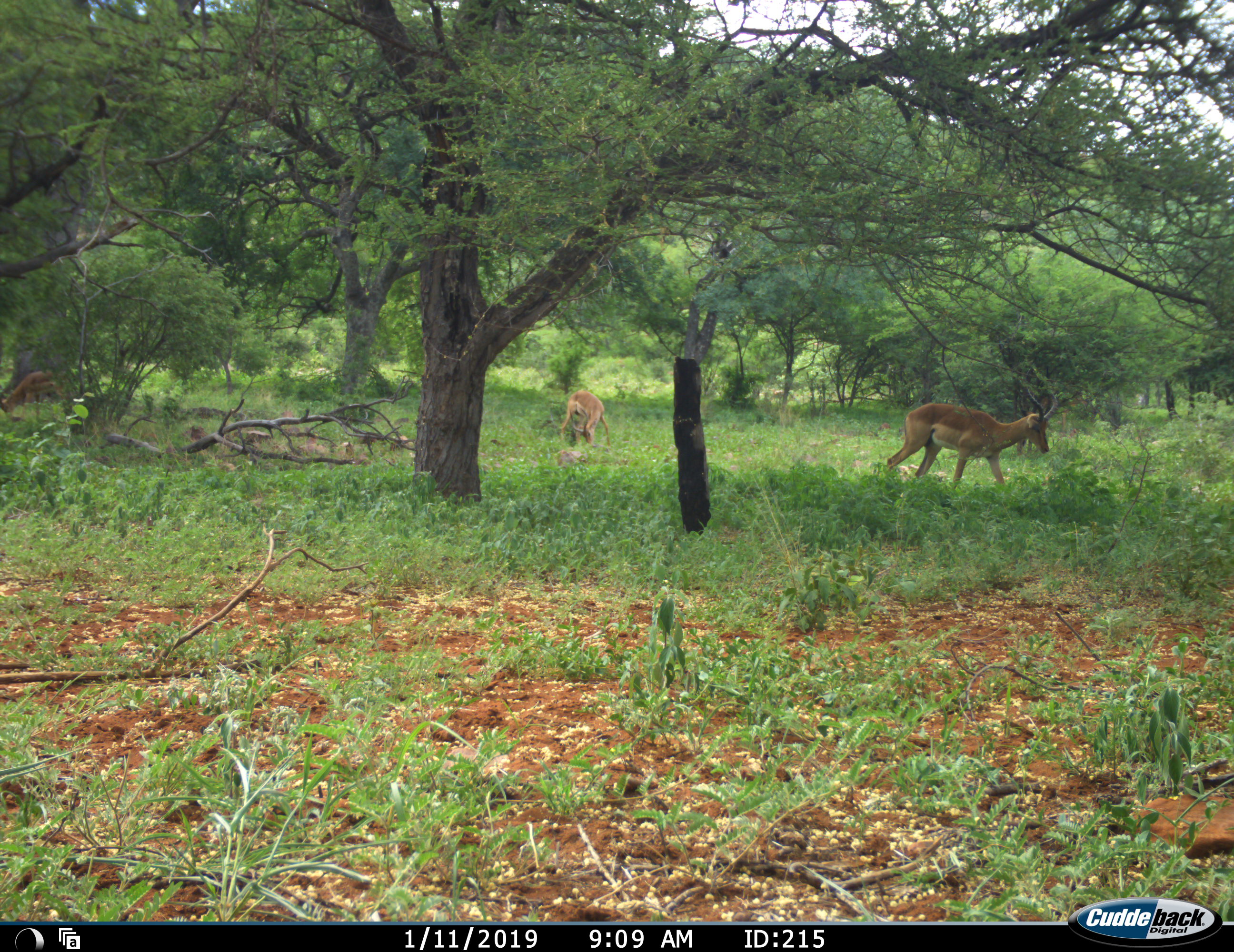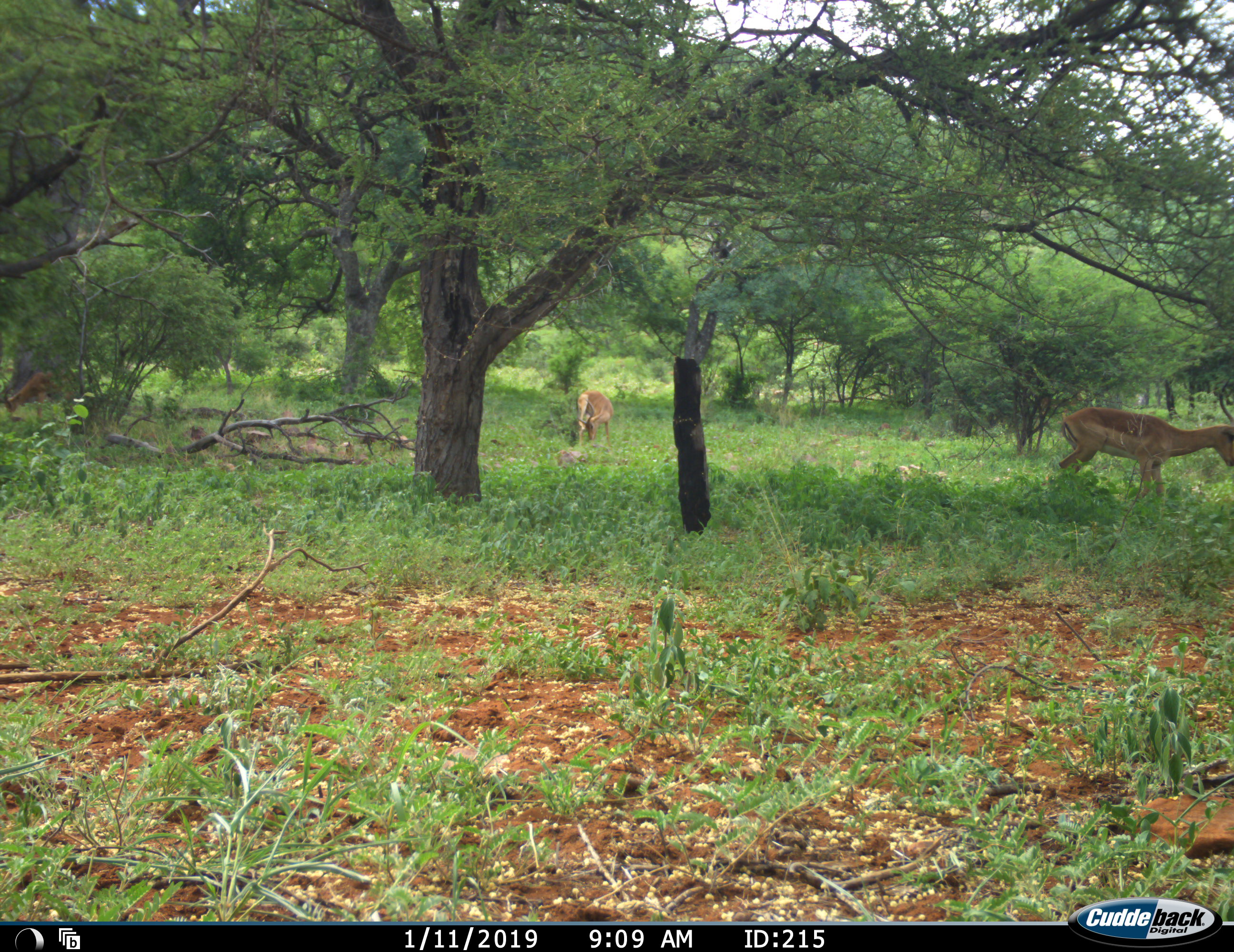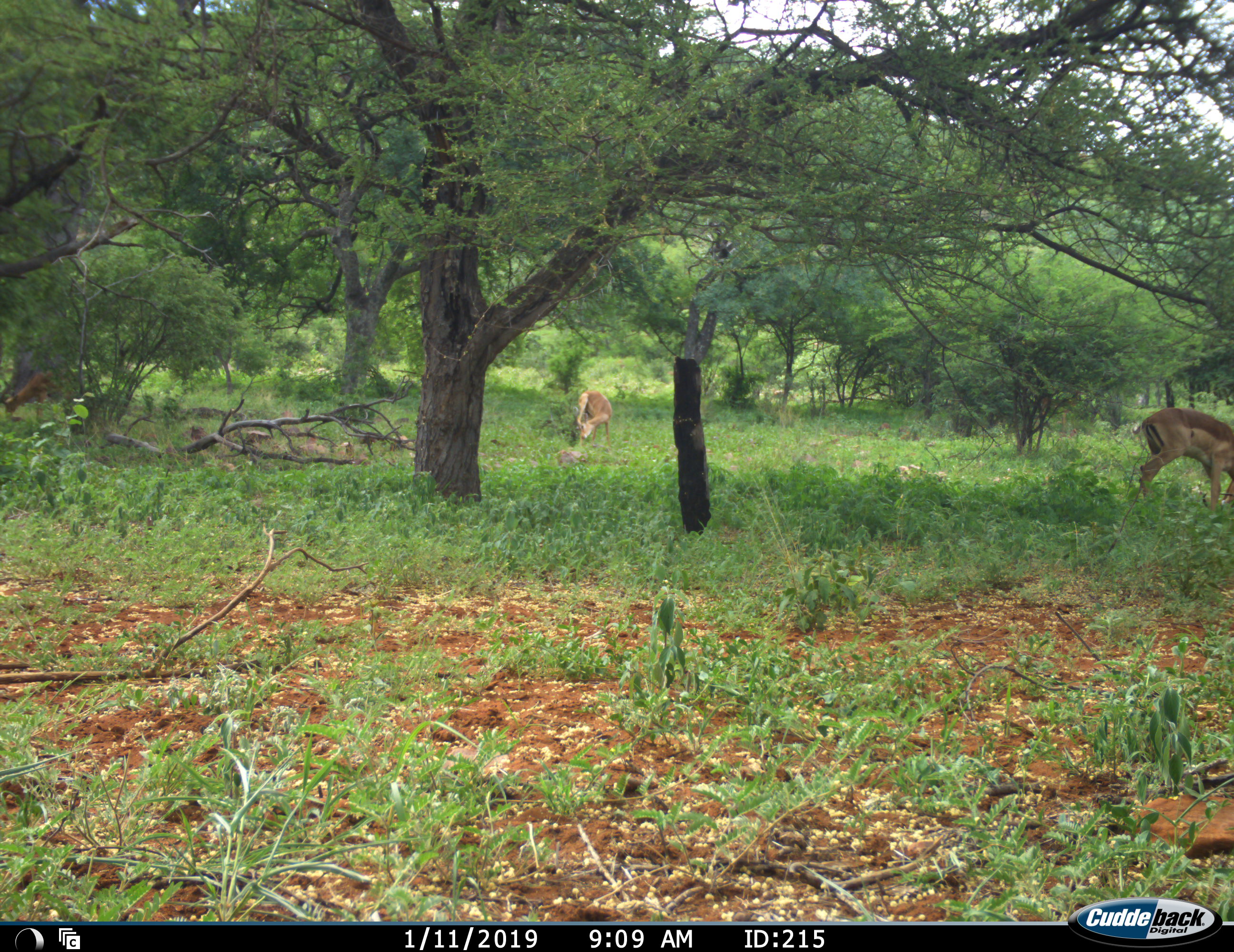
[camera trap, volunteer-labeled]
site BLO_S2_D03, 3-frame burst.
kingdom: Animalia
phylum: Chordata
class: Mammalia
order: Artiodactyla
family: Bovidae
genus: Aepyceros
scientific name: Aepyceros melampus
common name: impala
Impala (Aepyceros melampus), count 3. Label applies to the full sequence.